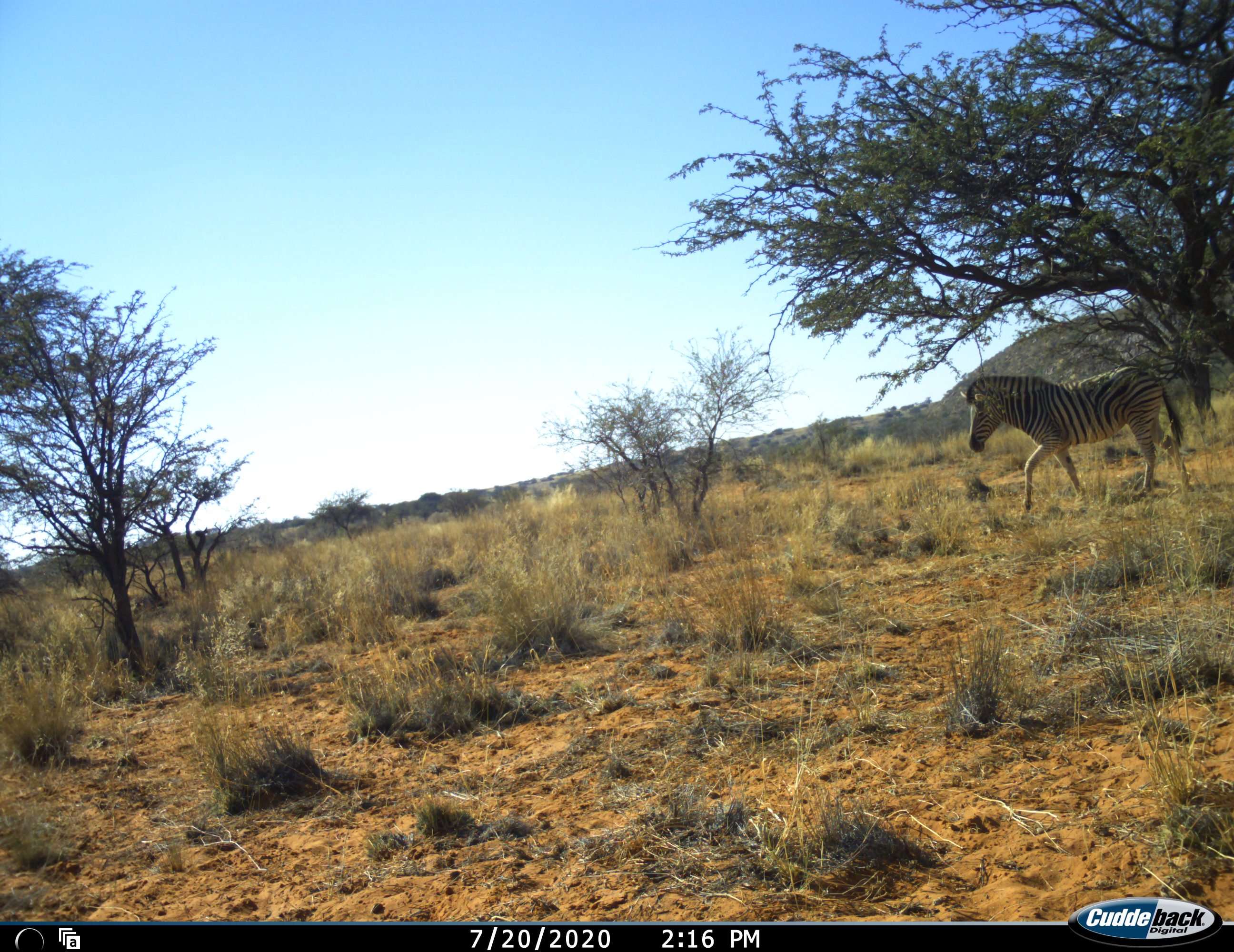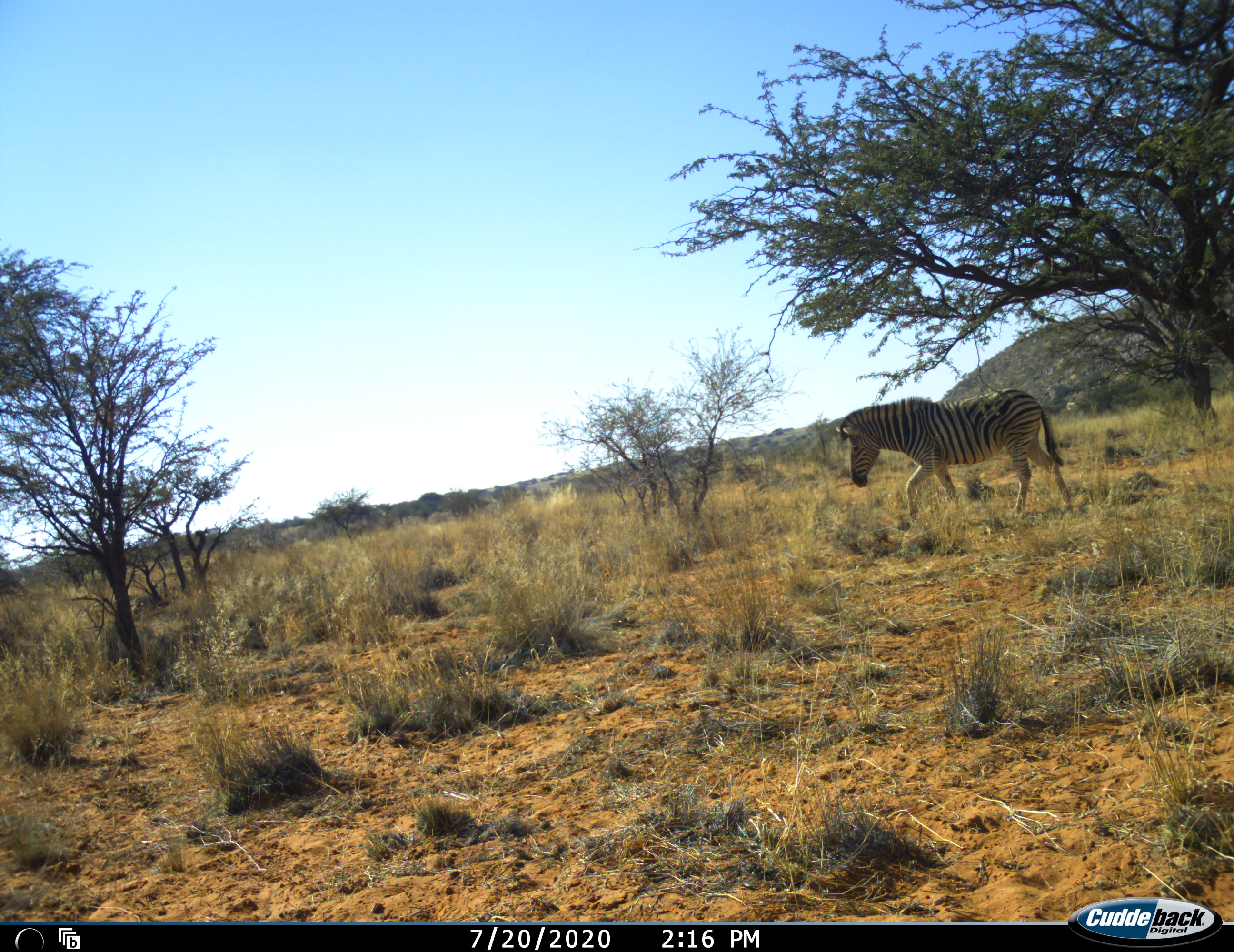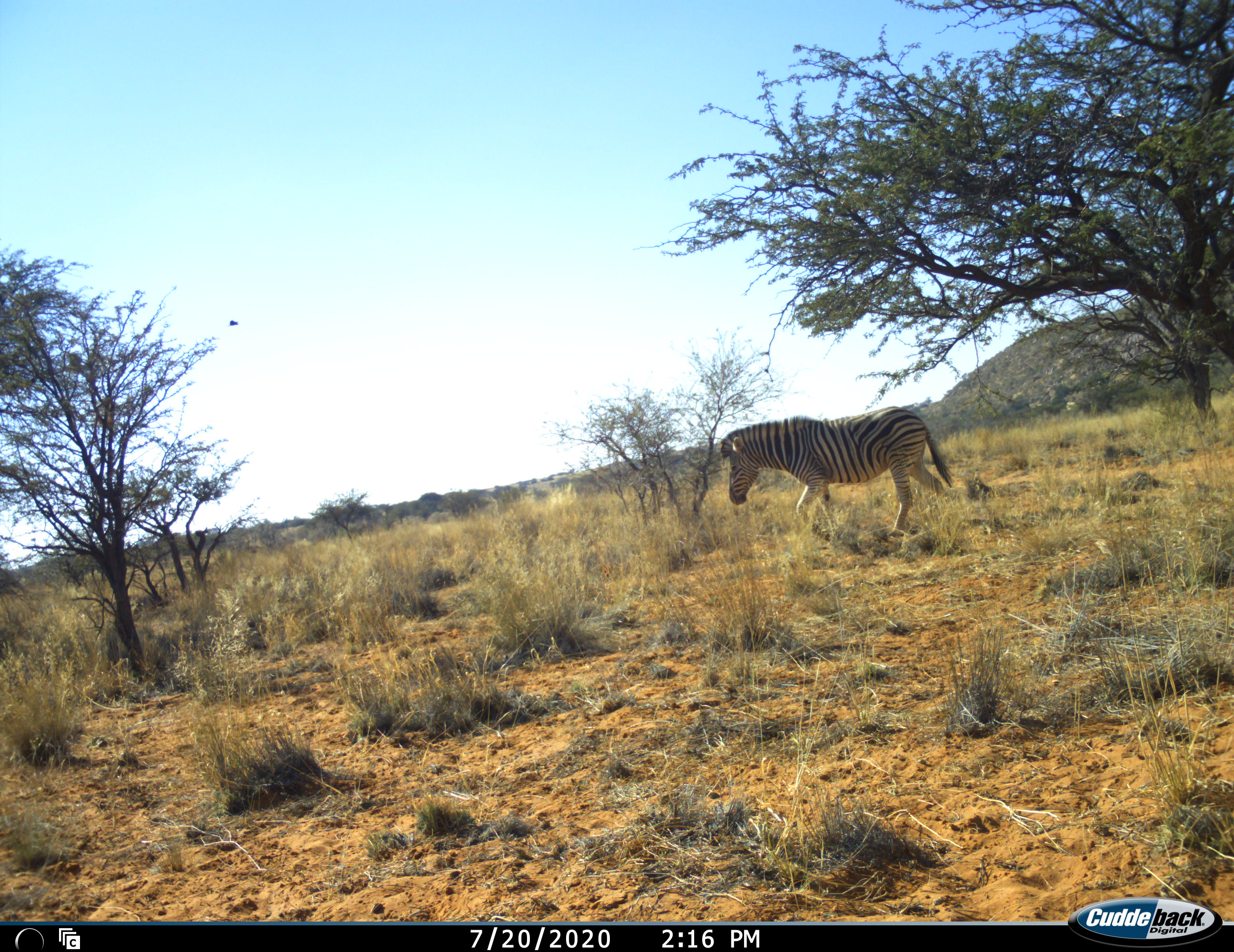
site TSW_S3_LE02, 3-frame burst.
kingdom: Animalia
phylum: Chordata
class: Mammalia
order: Perissodactyla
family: Equidae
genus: Equus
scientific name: Equus quagga burchellii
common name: burchell's zebra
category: zebraburchells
Zebraburchells (burchell's zebra) (Equus quagga burchellii), count 1. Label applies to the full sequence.